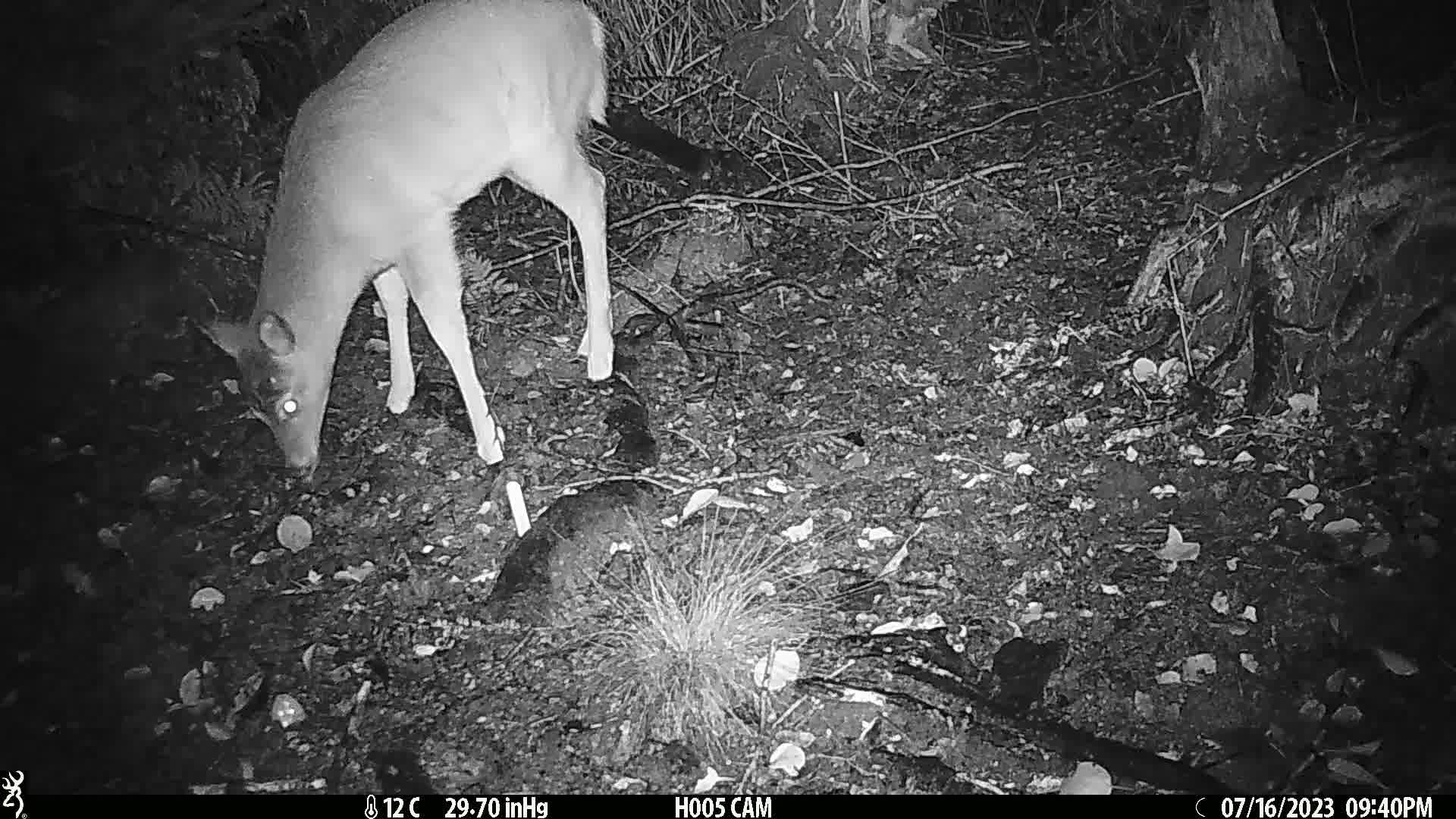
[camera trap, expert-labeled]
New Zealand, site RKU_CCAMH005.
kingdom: Animalia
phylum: Chordata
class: Mammalia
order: Artiodactyla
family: Cervidae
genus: Odocoileus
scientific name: Odocoileus virginianus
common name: white-tailed deer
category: white tailed deer